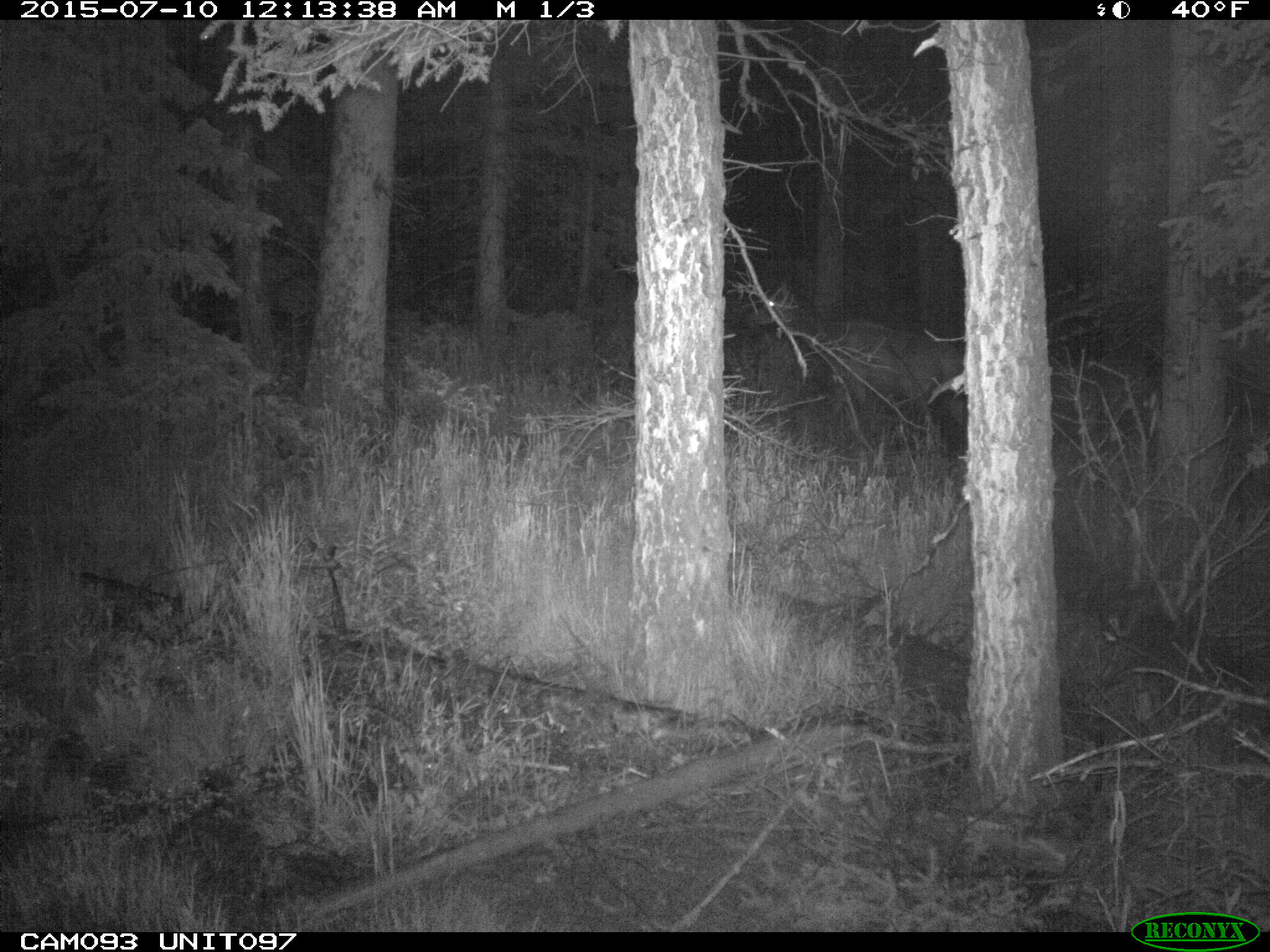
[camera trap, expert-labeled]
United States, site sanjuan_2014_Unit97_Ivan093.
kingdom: Animalia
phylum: Chordata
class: Mammalia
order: Artiodactyla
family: Cervidae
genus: Cervus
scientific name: Cervus elaphus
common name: red deer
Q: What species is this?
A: Cervus elaphus (red deer).